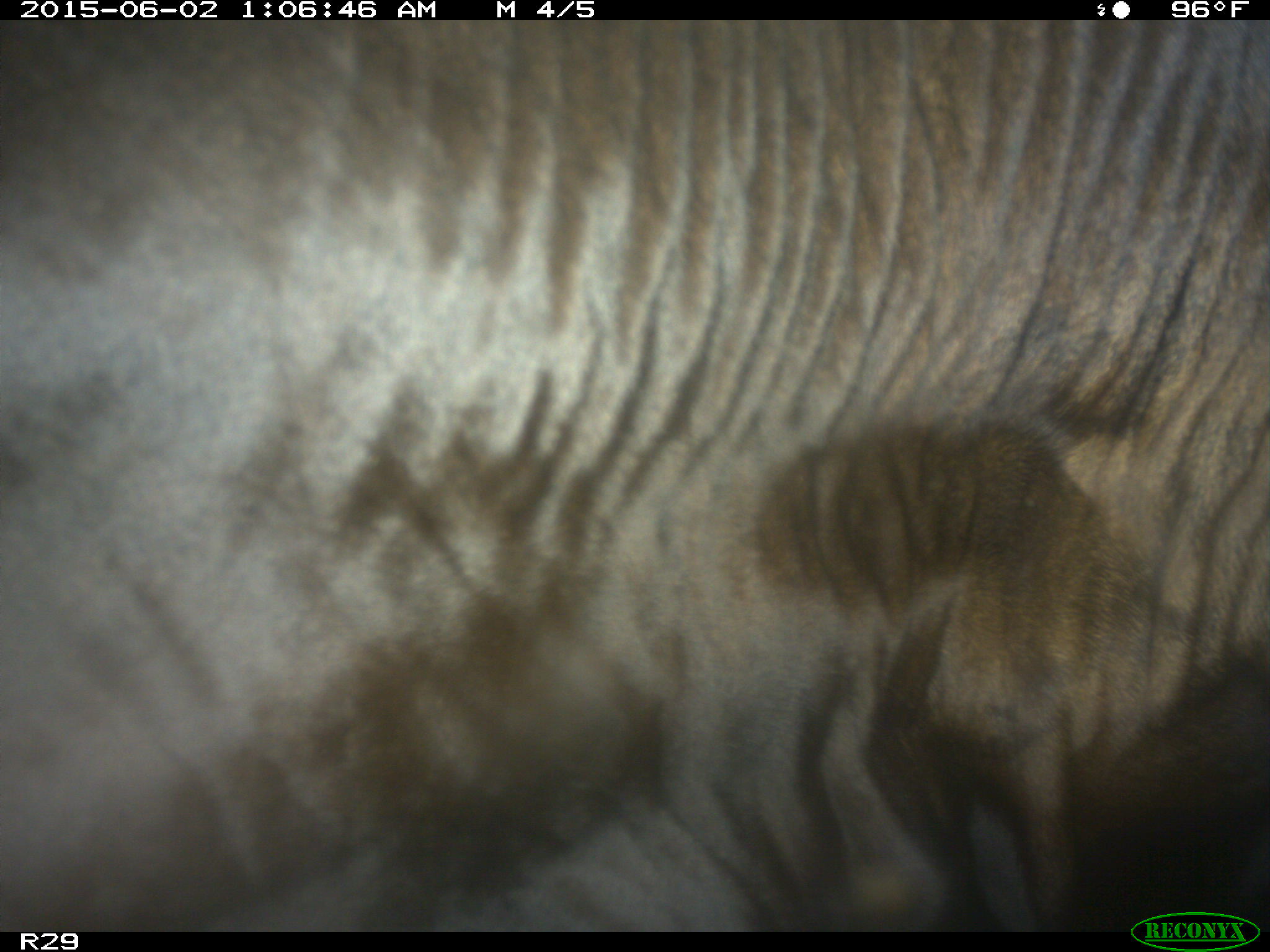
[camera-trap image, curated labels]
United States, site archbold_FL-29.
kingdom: Animalia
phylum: Chordata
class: Mammalia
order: Artiodactyla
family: Bovidae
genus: Bos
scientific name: Bos taurus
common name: domestic cow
Bos taurus (domestic cow).